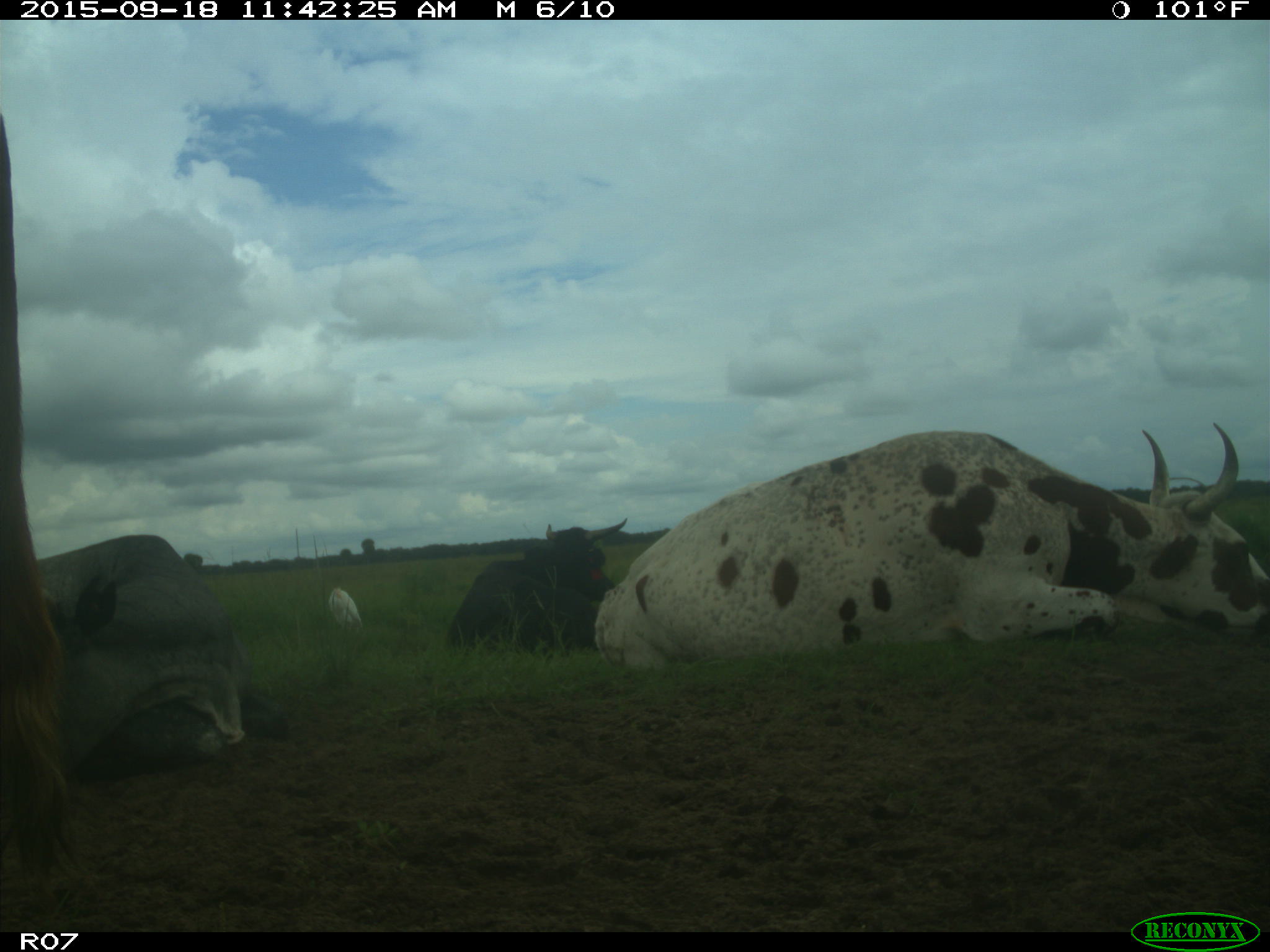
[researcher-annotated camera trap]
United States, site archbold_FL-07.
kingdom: Animalia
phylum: Chordata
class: Mammalia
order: Artiodactyla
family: Bovidae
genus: Bos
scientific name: Bos taurus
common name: domestic cow